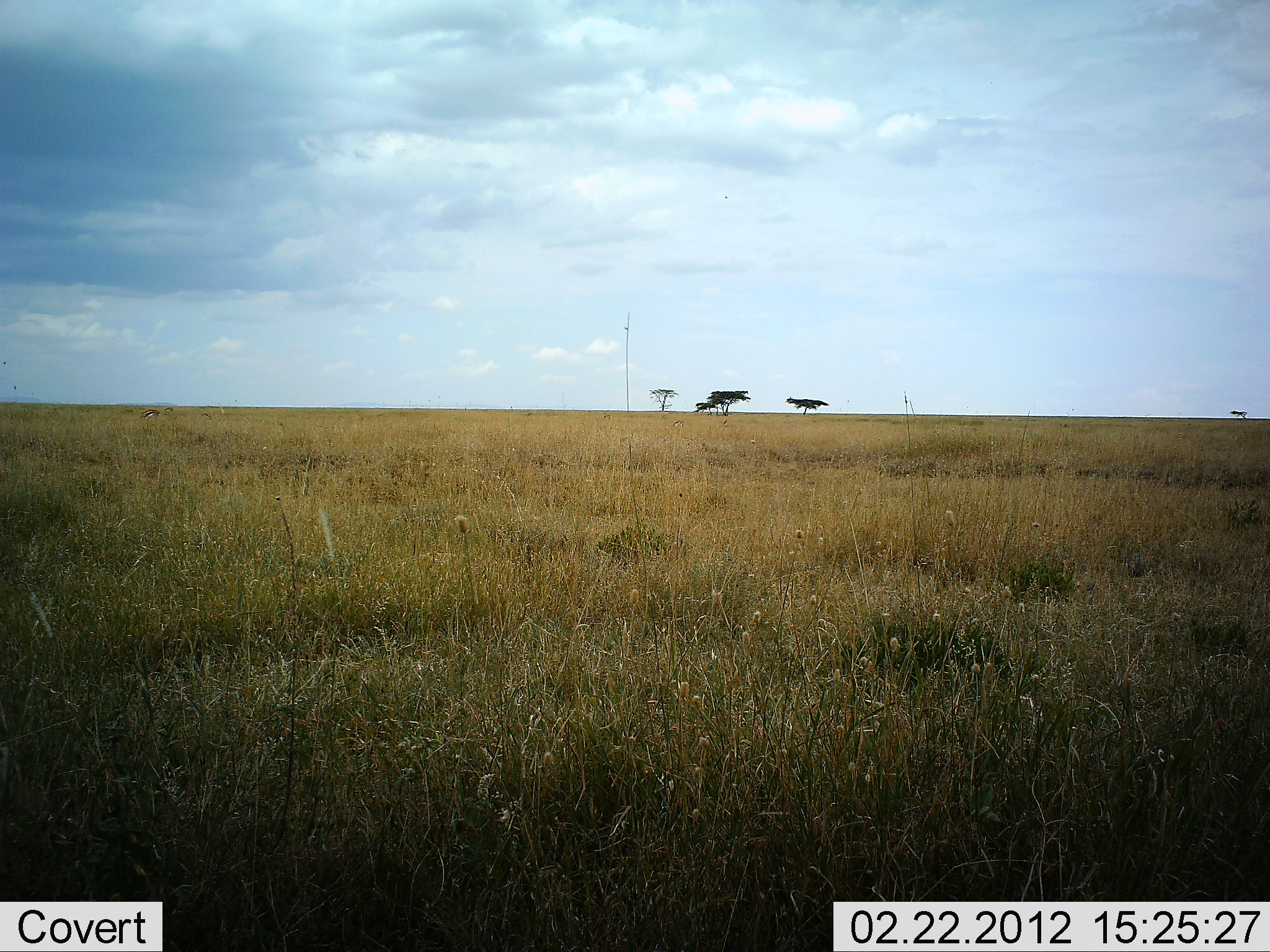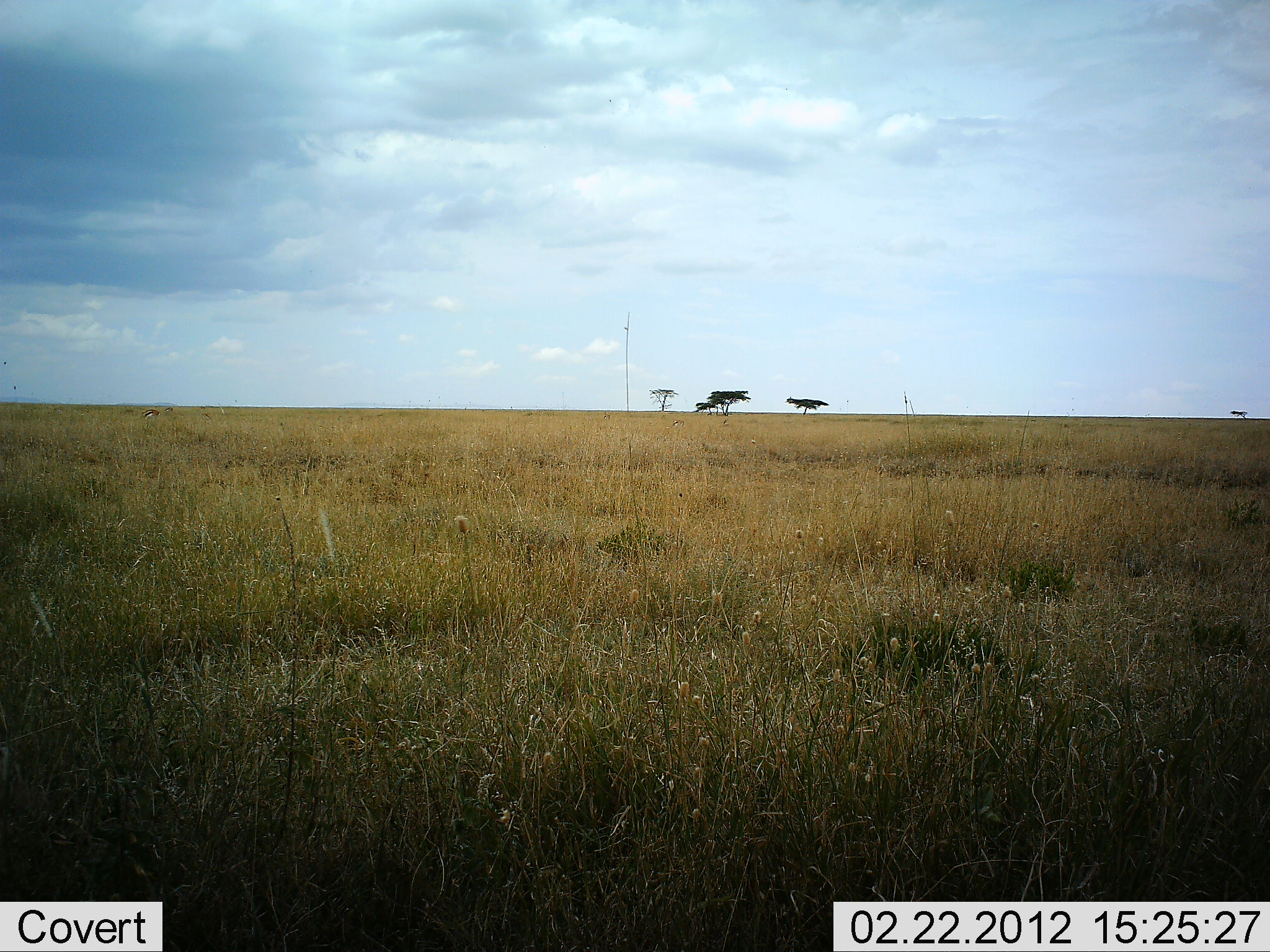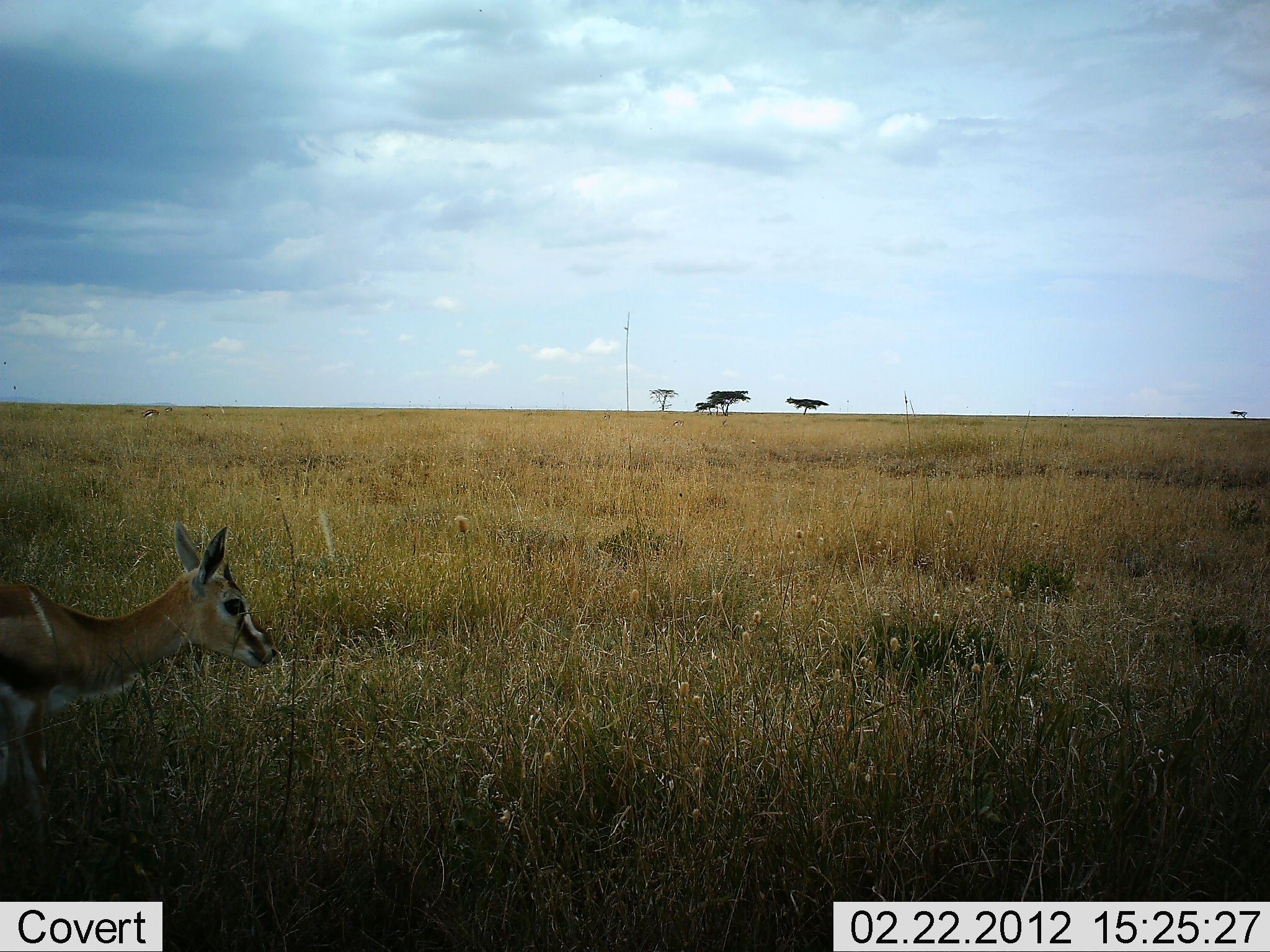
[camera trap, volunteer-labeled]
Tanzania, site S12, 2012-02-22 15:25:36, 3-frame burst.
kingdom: Animalia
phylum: Chordata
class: Mammalia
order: Artiodactyla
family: Bovidae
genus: Eudorcas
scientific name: Eudorcas thomsonii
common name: thomson's gazelle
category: gazellethomsons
Gazellethomsons (thomson's gazelle) (Eudorcas thomsonii), count 1. Behavior (volunteer vote fractions): standing 5%, resting 0%, moving 100%, interacting 0%. Young present (vote fraction): 5%. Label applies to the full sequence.